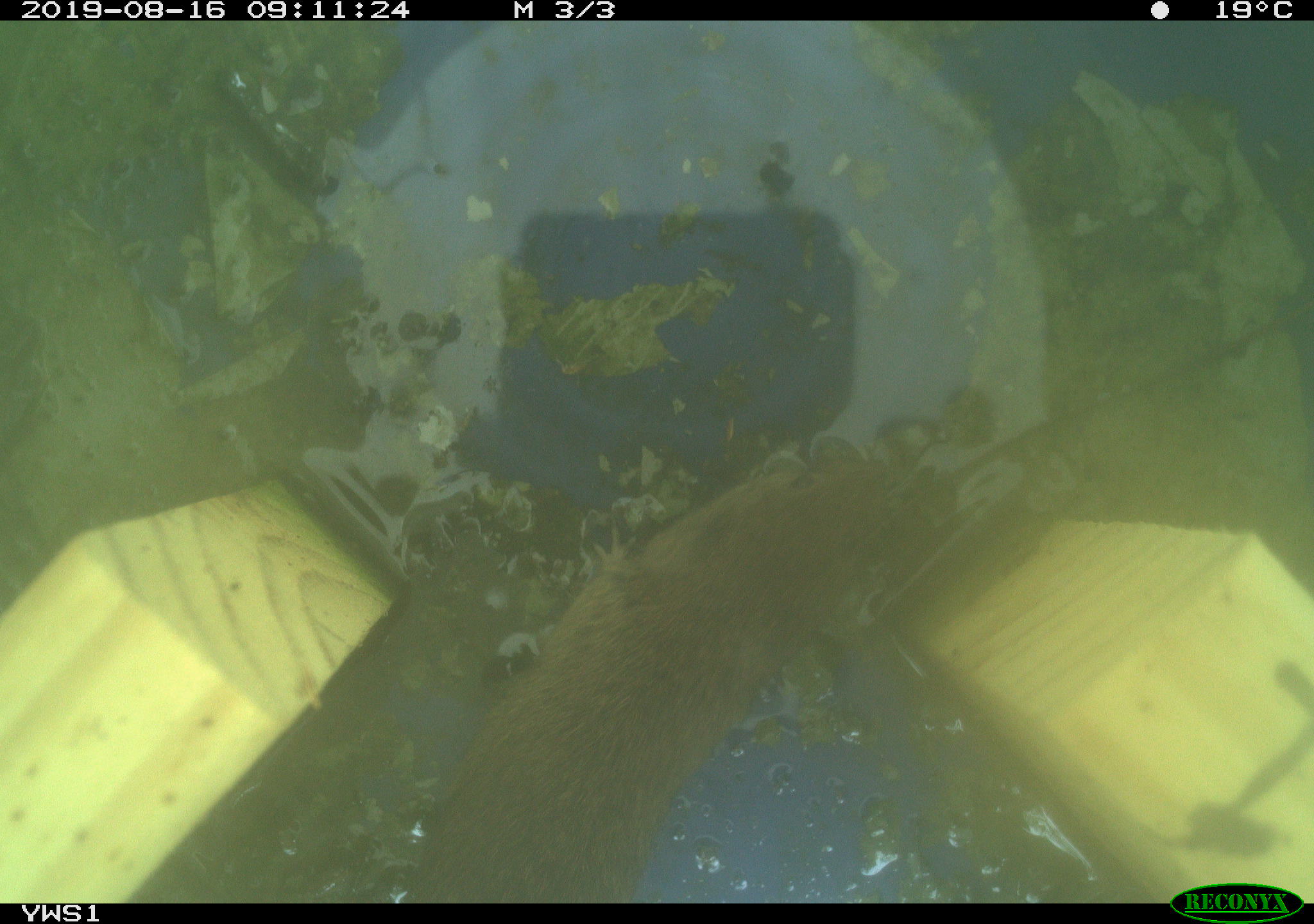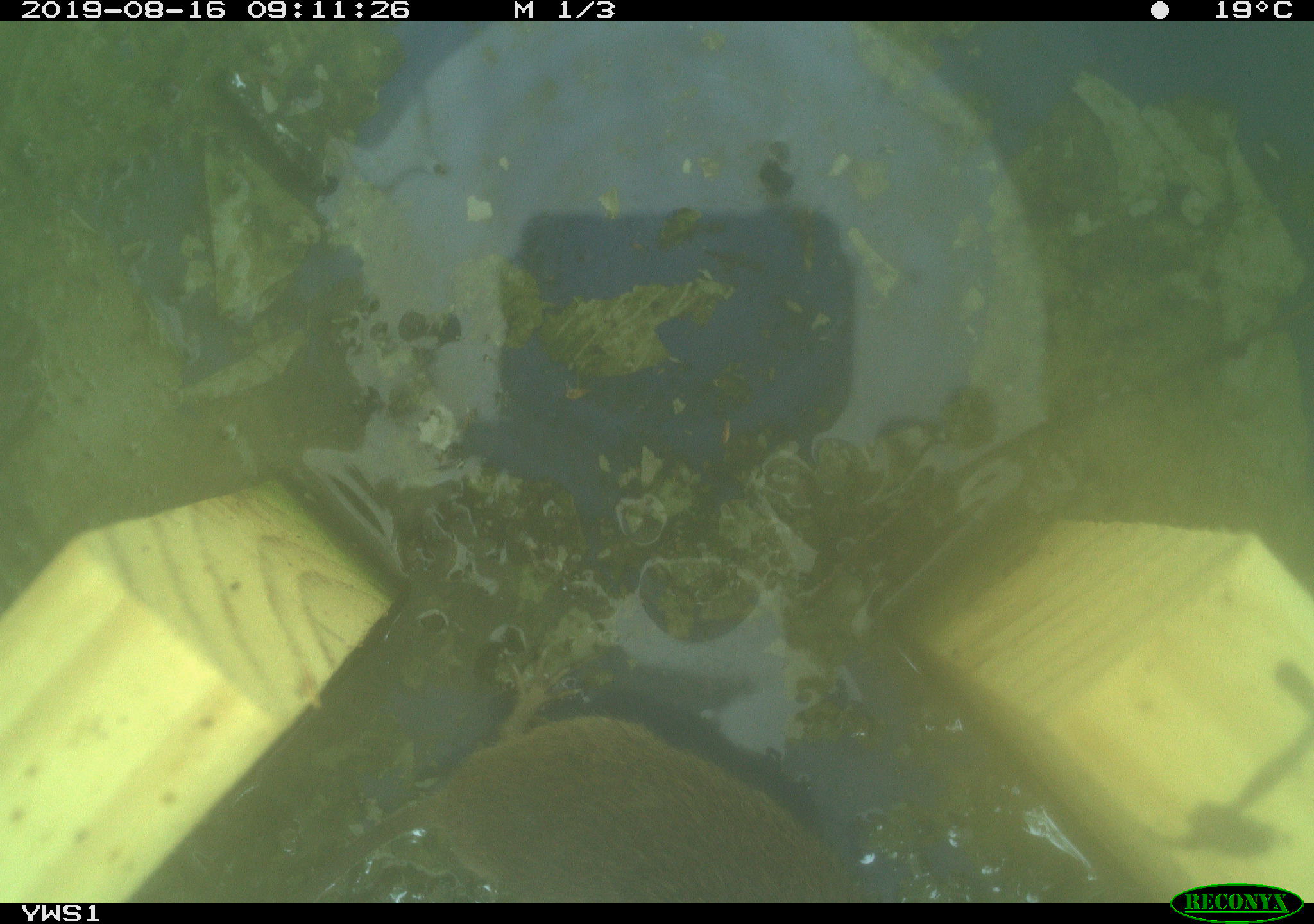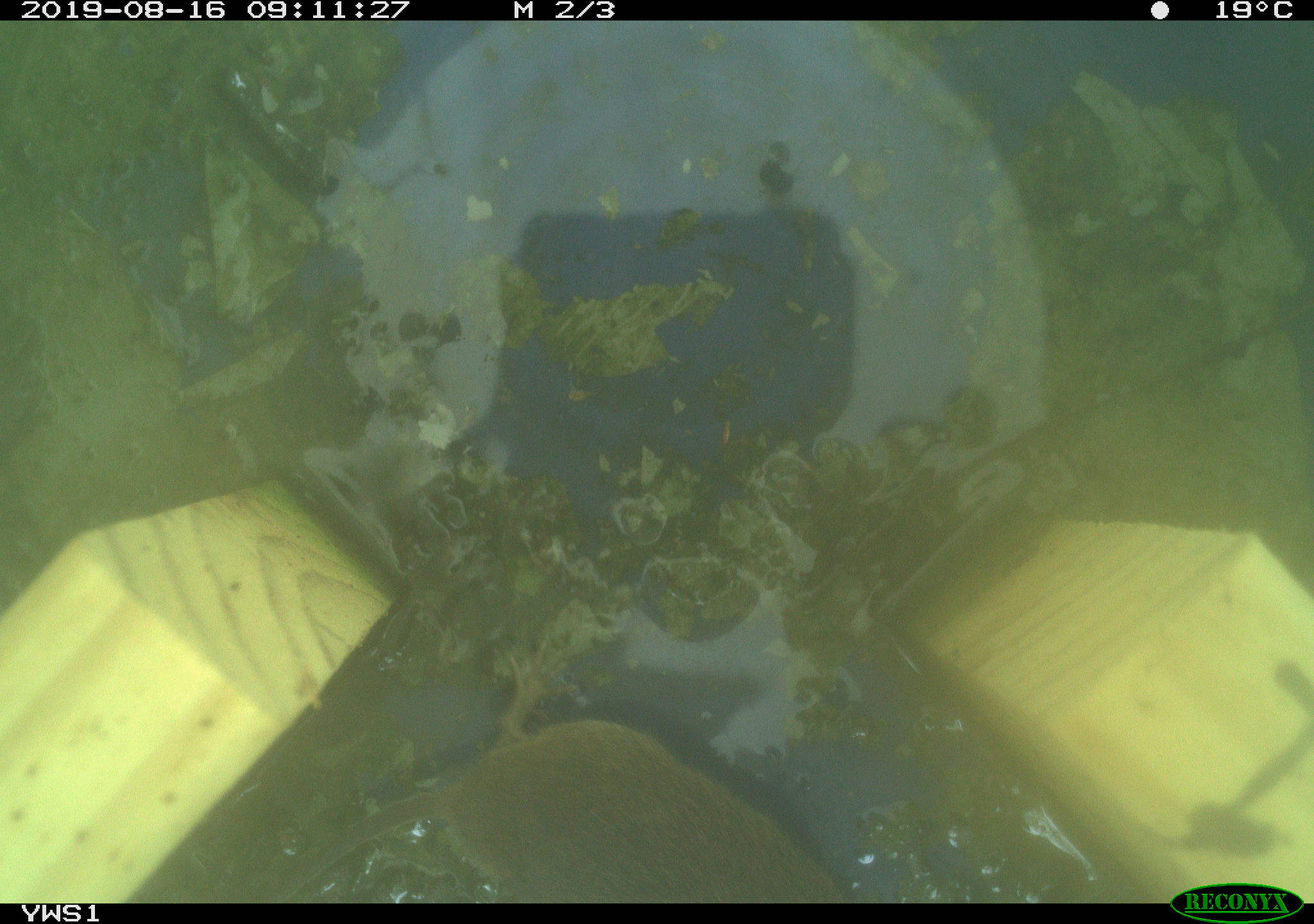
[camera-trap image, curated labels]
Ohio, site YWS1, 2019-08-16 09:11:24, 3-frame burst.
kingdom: Animalia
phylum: Chordata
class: Mammalia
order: Rodentia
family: Cricetidae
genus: Microtus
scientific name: Microtus pennsylvanicus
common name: meadow vole